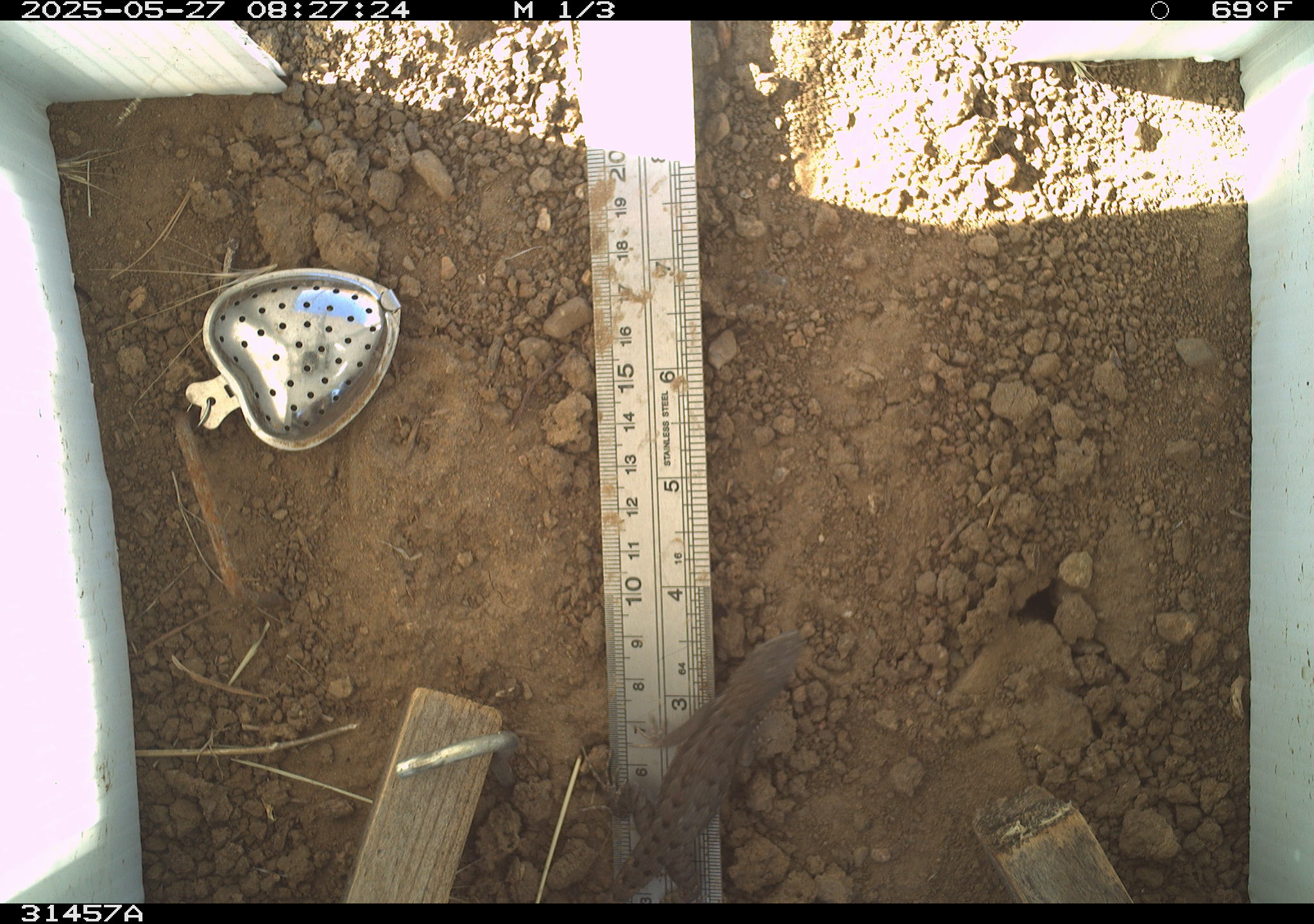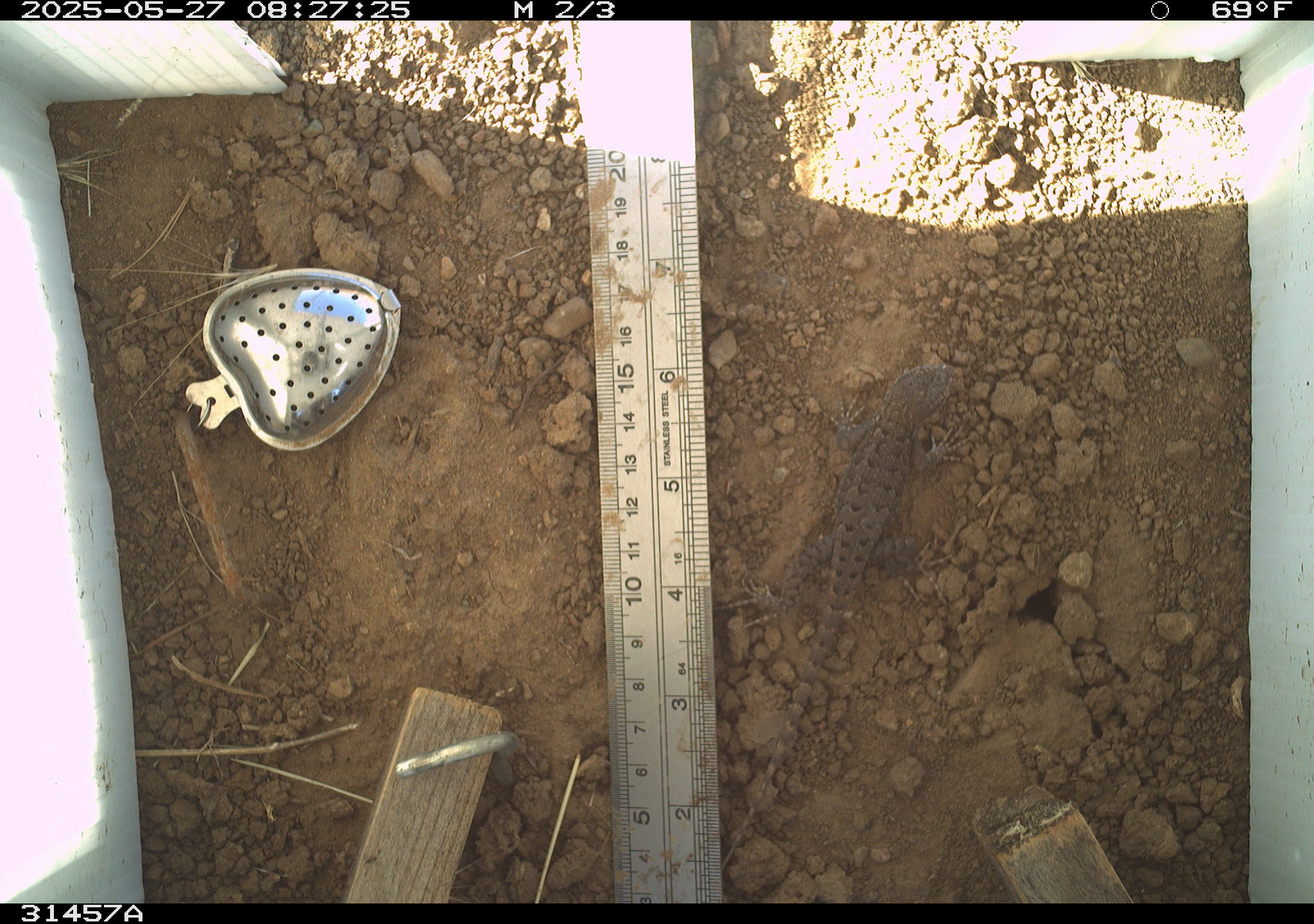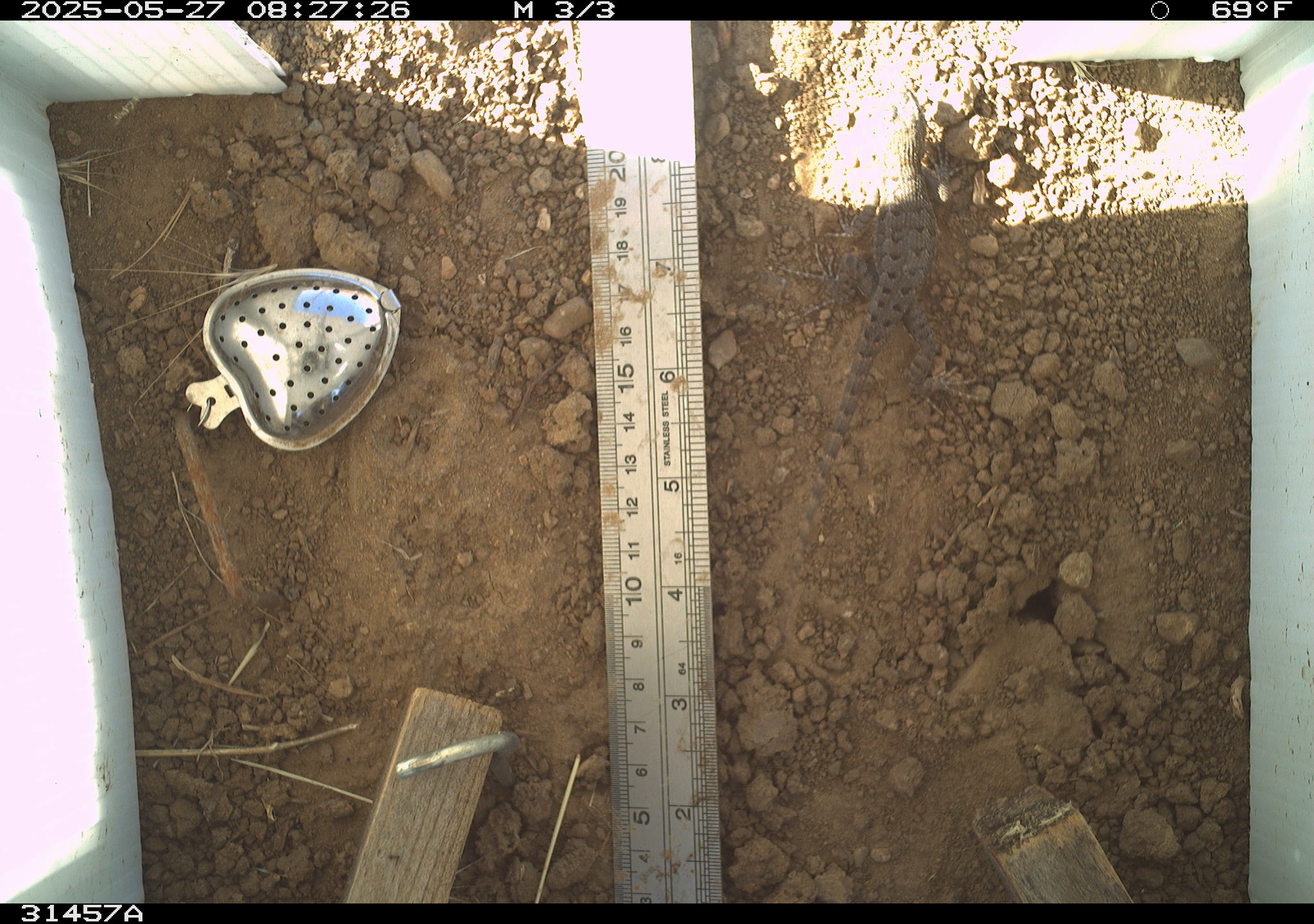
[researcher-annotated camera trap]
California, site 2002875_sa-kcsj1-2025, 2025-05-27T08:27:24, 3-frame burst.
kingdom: Animalia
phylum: Chordata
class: Reptilia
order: Squamata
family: Phrynosomatidae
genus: Sceloporus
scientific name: Sceloporus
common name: spiny lizards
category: sceloporus species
Sceloporus species (spiny lizards) (Sceloporus).